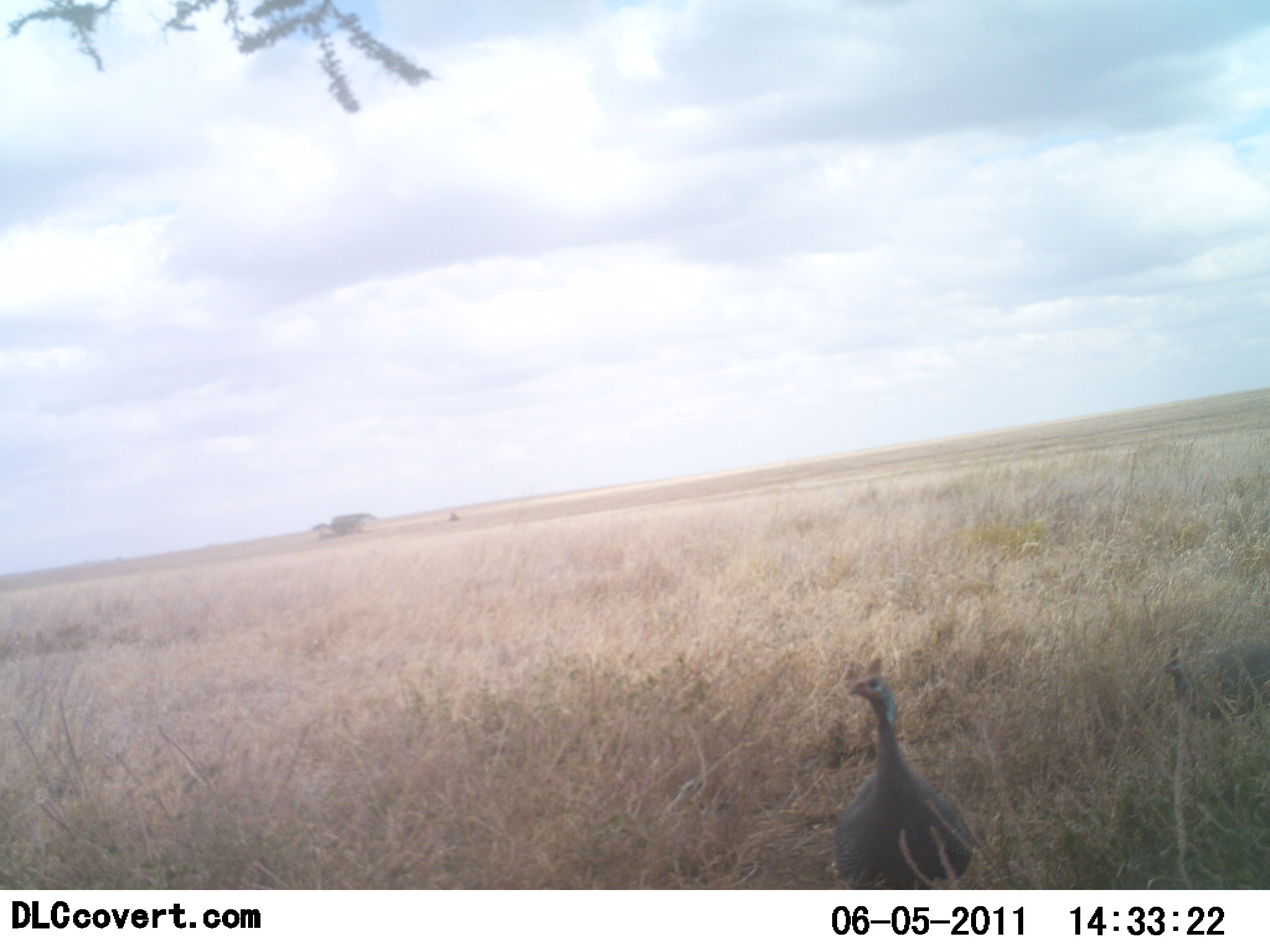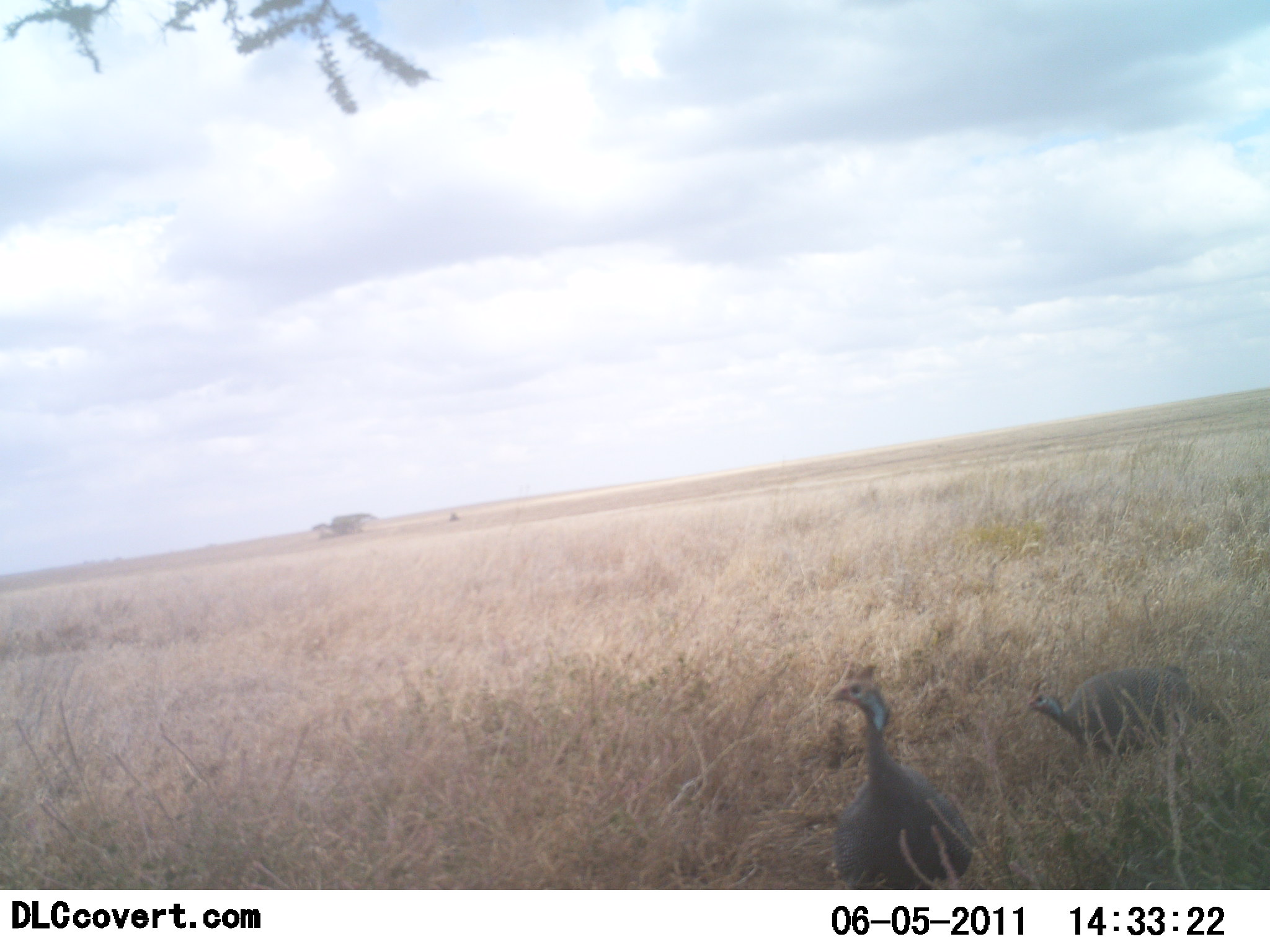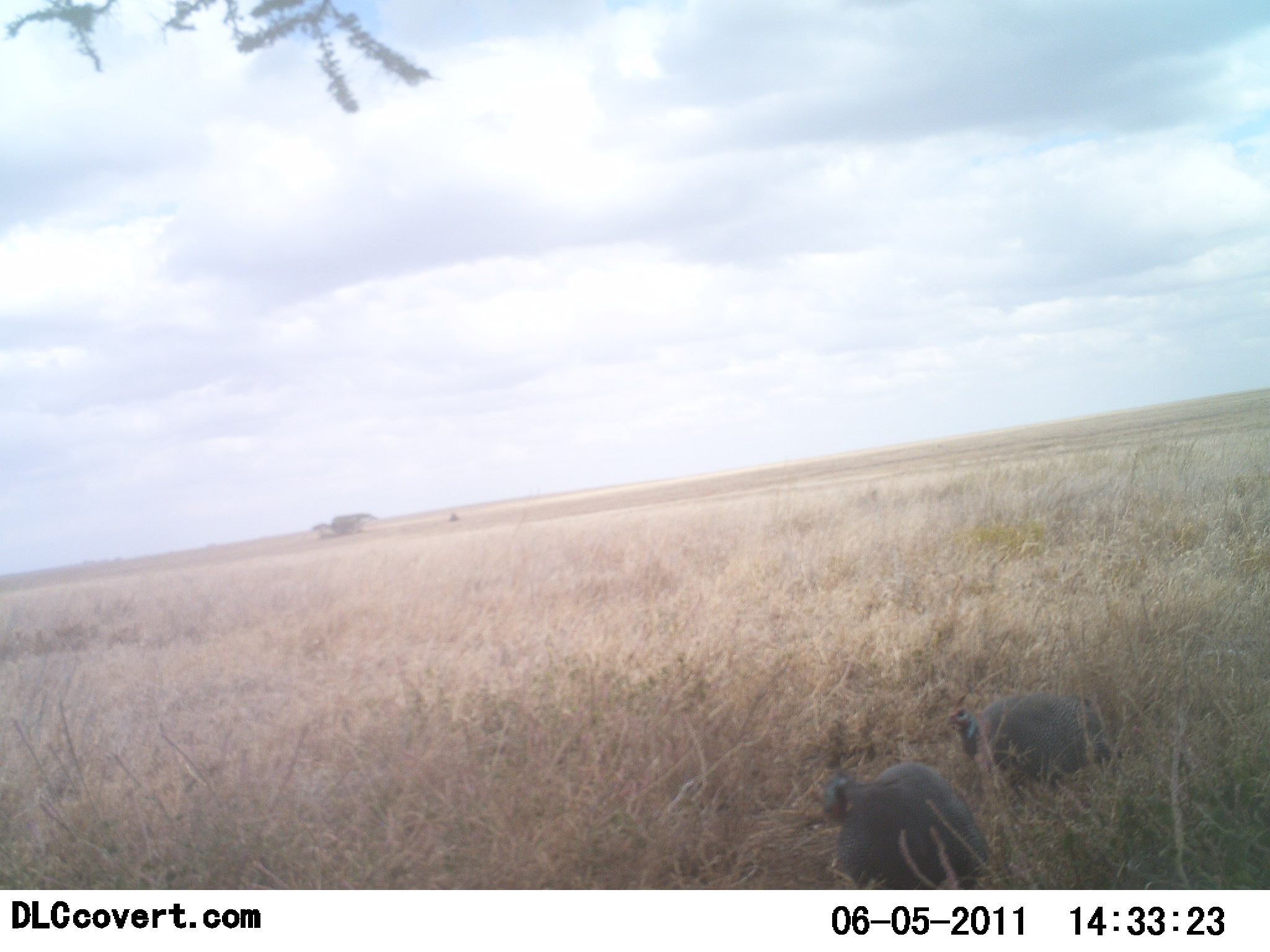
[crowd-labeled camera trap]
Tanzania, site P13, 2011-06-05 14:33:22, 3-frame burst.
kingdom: Animalia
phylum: Chordata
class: Aves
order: Galliformes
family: Numididae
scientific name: Numididae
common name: guinea fowl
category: guineafowl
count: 2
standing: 64%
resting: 0%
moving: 100%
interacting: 0%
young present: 0%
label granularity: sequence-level